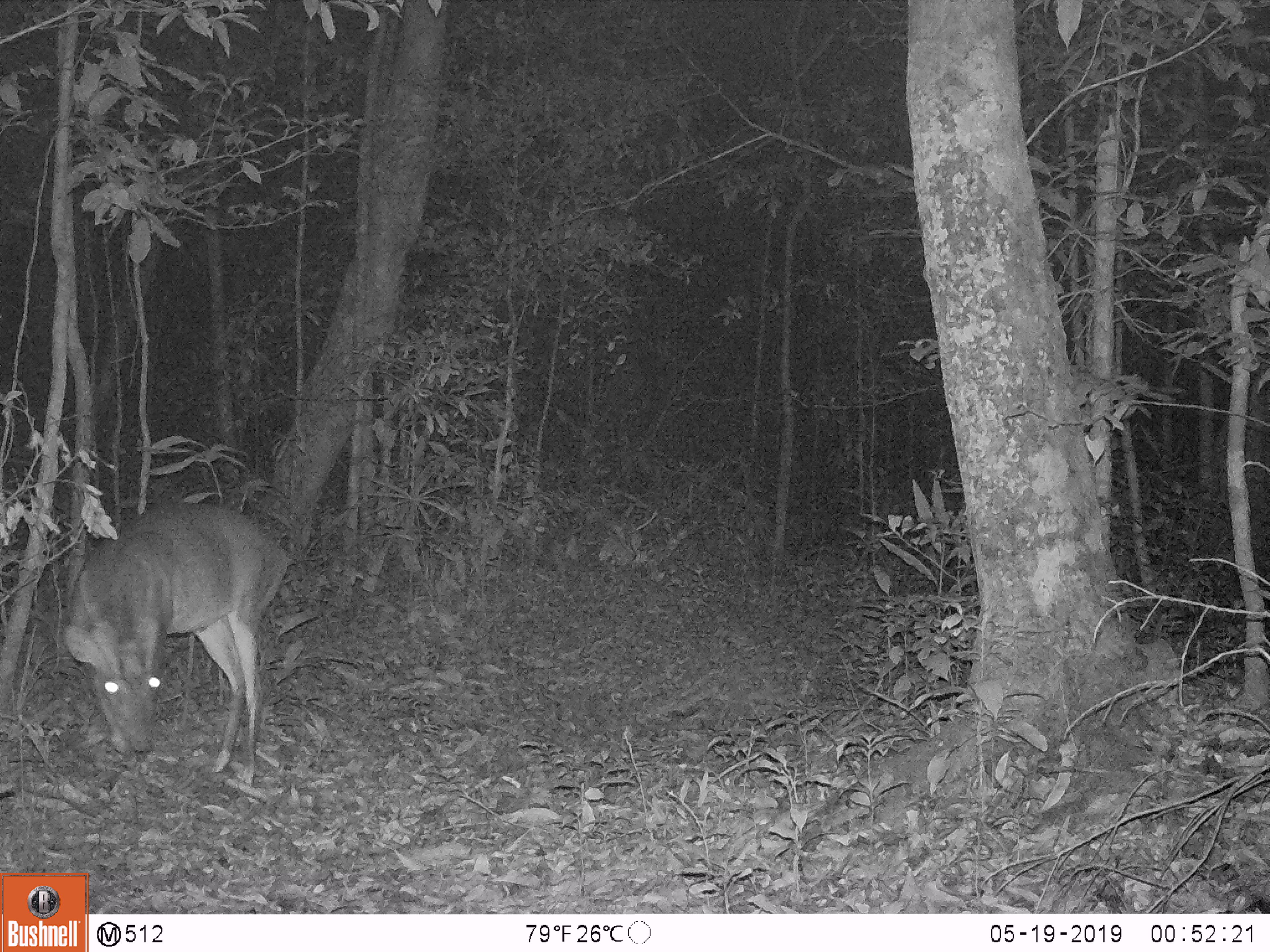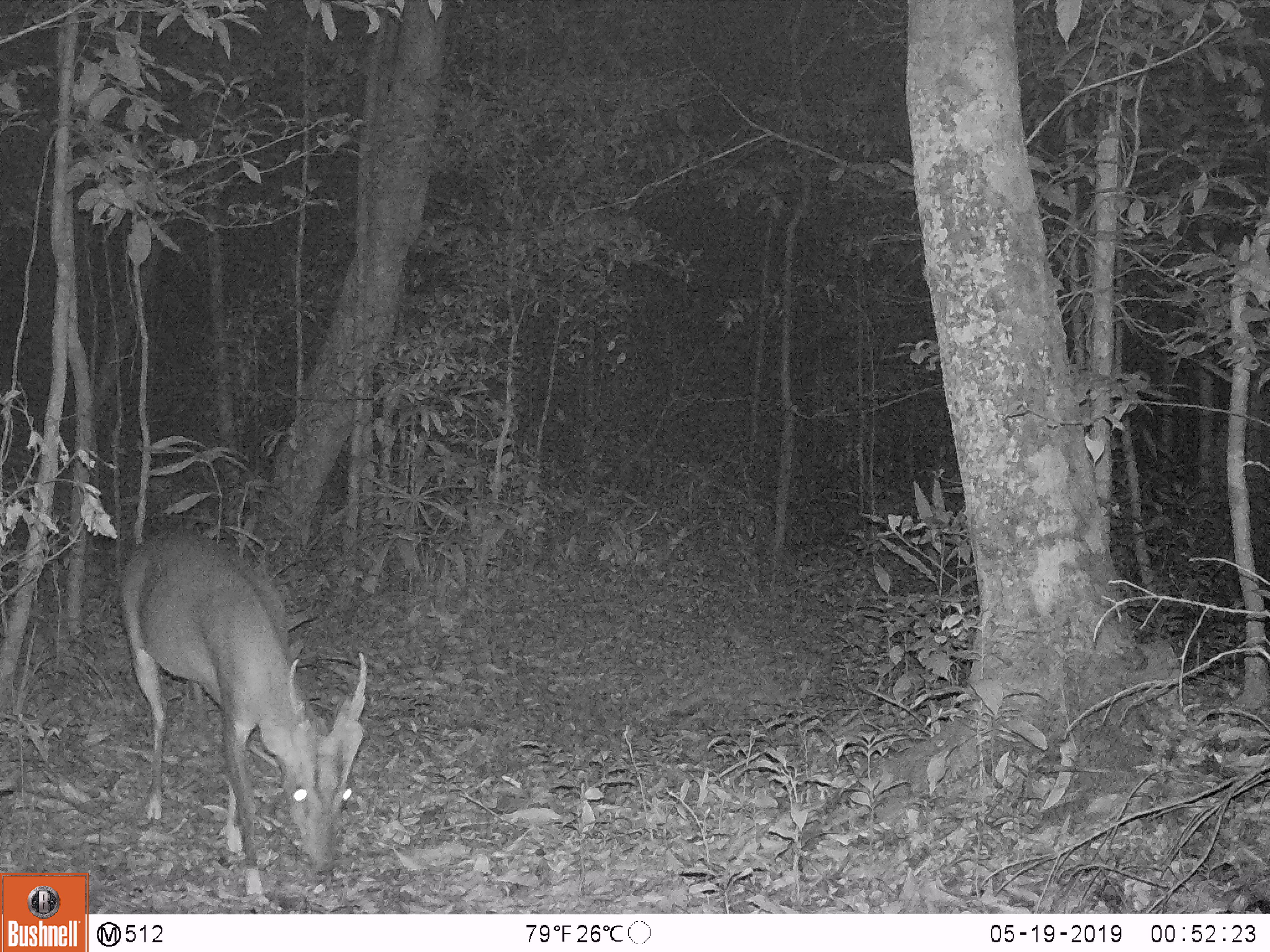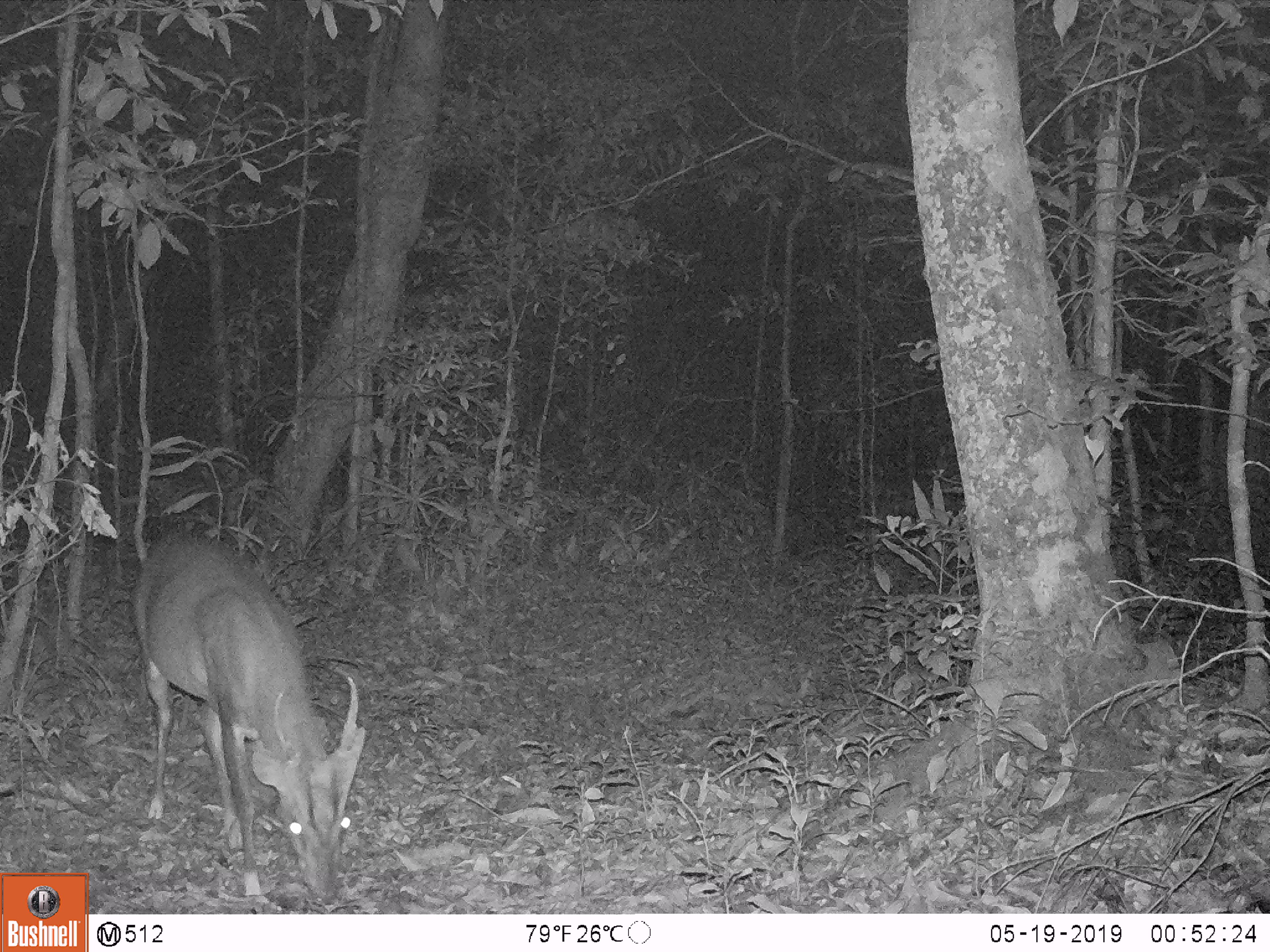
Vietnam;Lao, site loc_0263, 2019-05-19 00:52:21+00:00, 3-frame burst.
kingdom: Animalia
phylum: Chordata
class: Mammalia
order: Artiodactyla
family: Cervidae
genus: Muntiacus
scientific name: Muntiacus vuquangensis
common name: large-antlered muntjac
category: large antlered muntjac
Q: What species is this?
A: Large antlered muntjac (large-antlered muntjac) (Muntiacus vuquangensis).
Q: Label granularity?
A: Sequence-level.